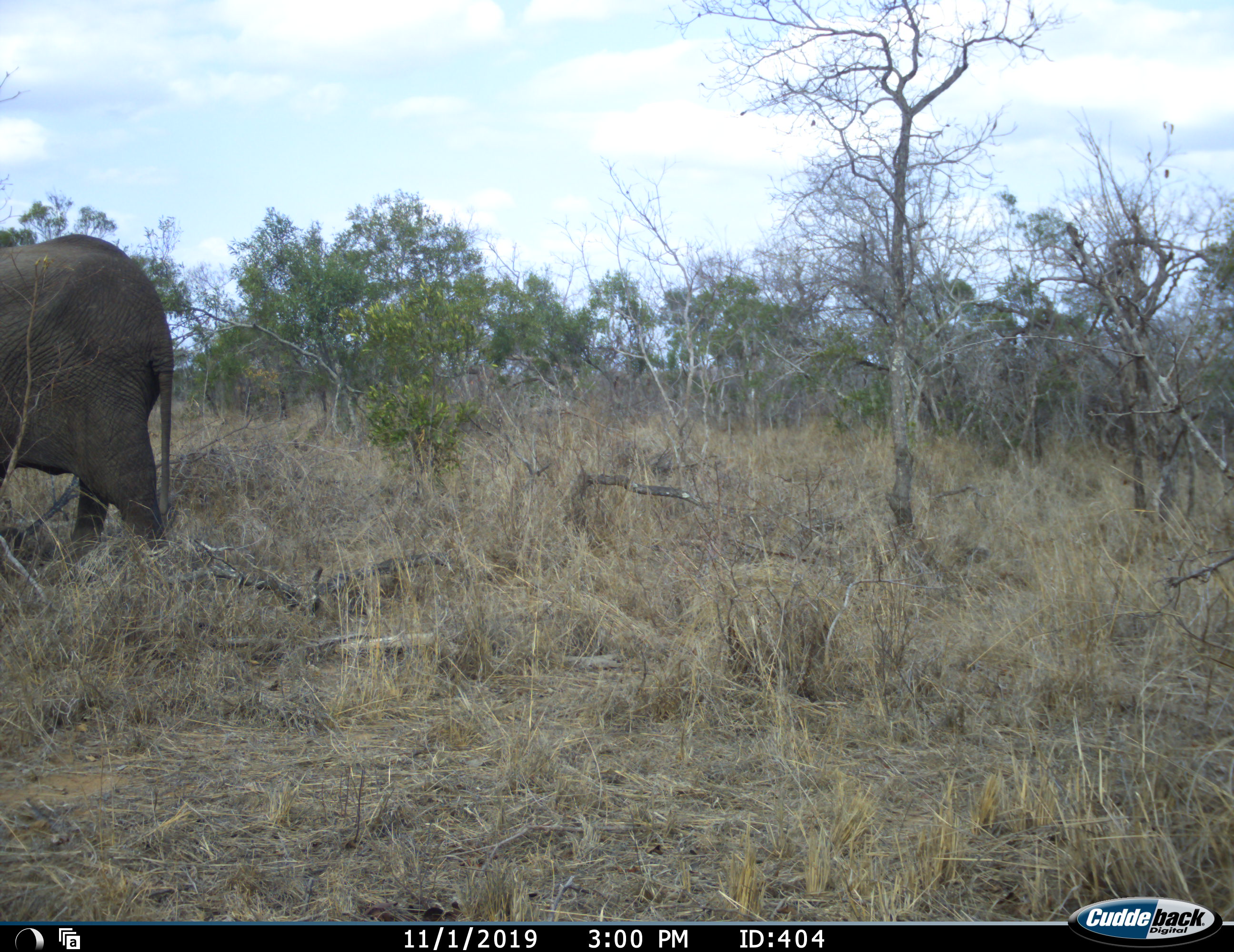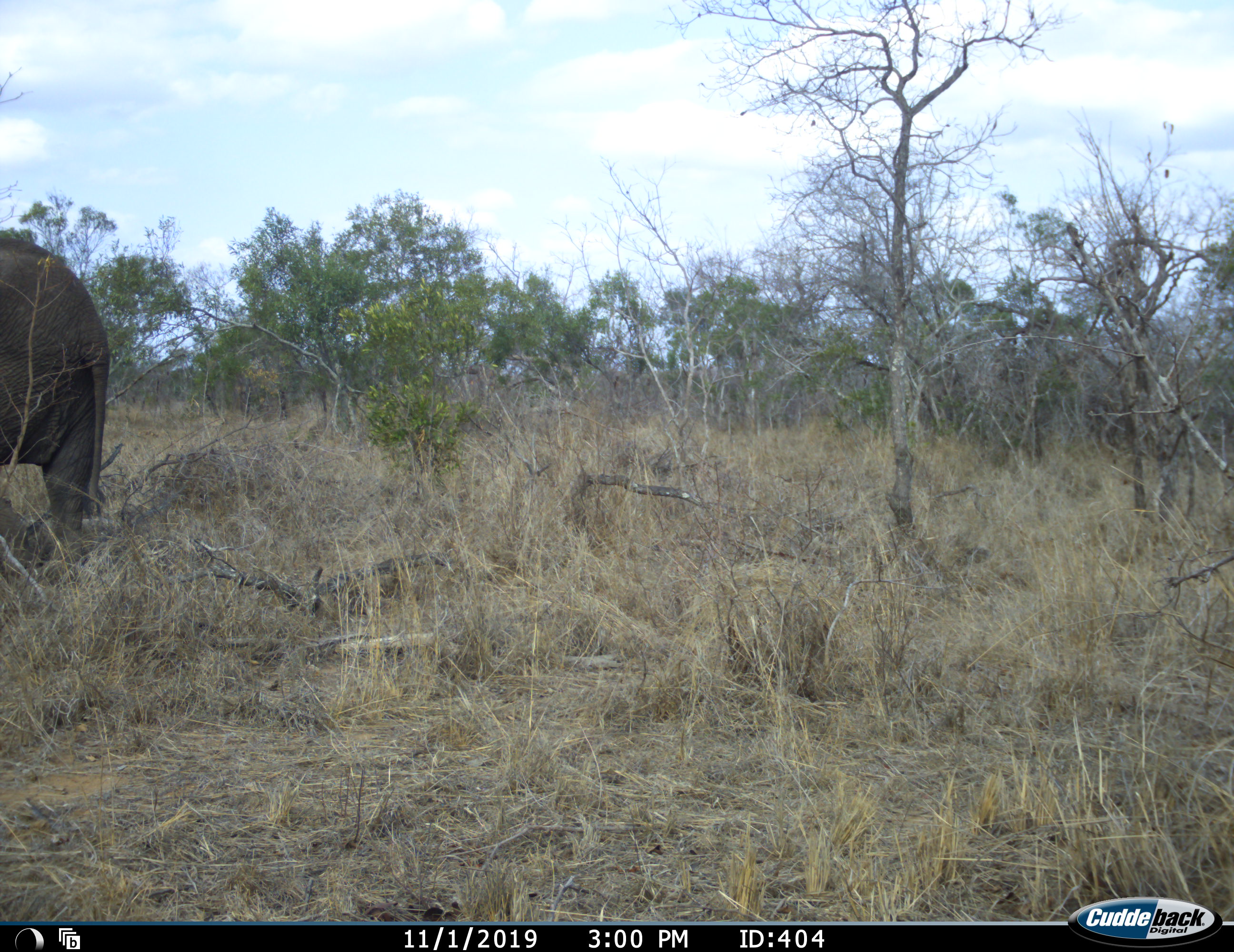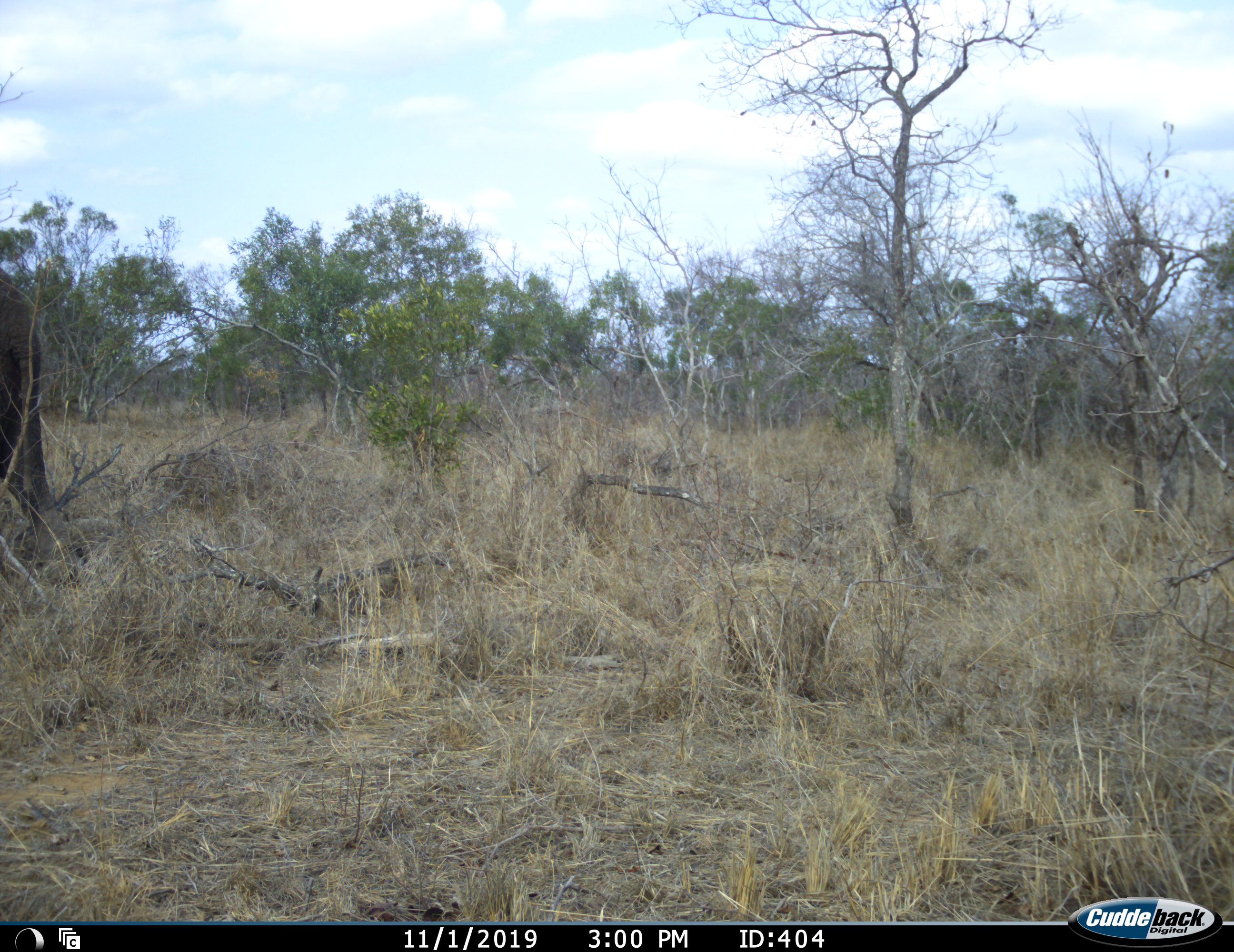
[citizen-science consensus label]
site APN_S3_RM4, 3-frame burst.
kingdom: Animalia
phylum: Chordata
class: Mammalia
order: Proboscidea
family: Elephantidae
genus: Loxodonta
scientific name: Loxodonta africana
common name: african bush elephant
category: elephant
Elephant (african bush elephant) (Loxodonta africana), count 1. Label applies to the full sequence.